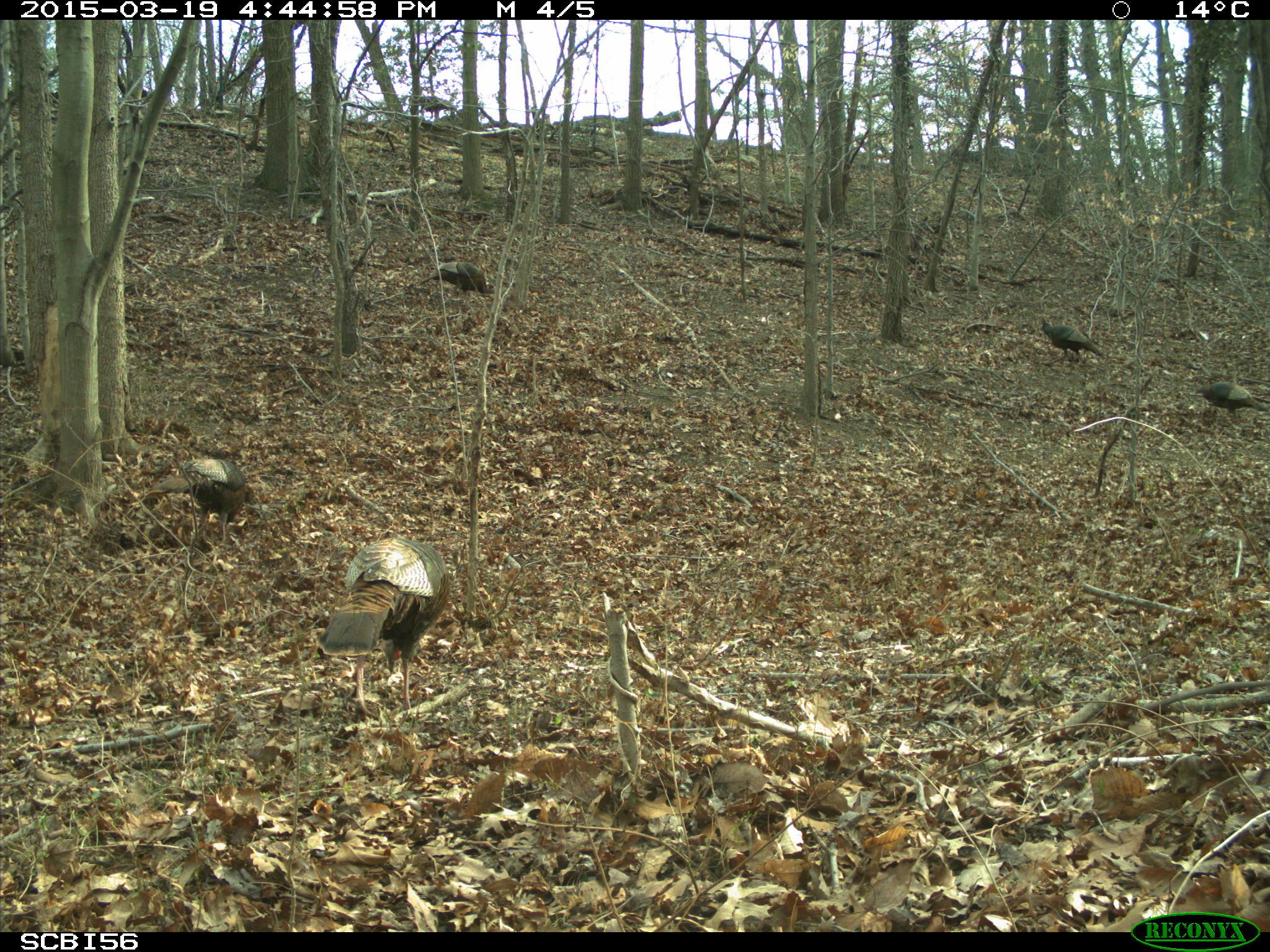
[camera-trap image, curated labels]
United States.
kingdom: Animalia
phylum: Chordata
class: Aves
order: Galliformes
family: Phasianidae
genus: Meleagris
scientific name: Meleagris gallopavo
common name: wild turkey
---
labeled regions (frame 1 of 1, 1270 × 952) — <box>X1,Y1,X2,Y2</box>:
Wild Turkey: <box>314,531,456,723</box>; <box>143,453,251,536</box>; <box>1031,307,1110,369</box>; <box>418,254,497,303</box>; <box>1190,367,1263,418</box>